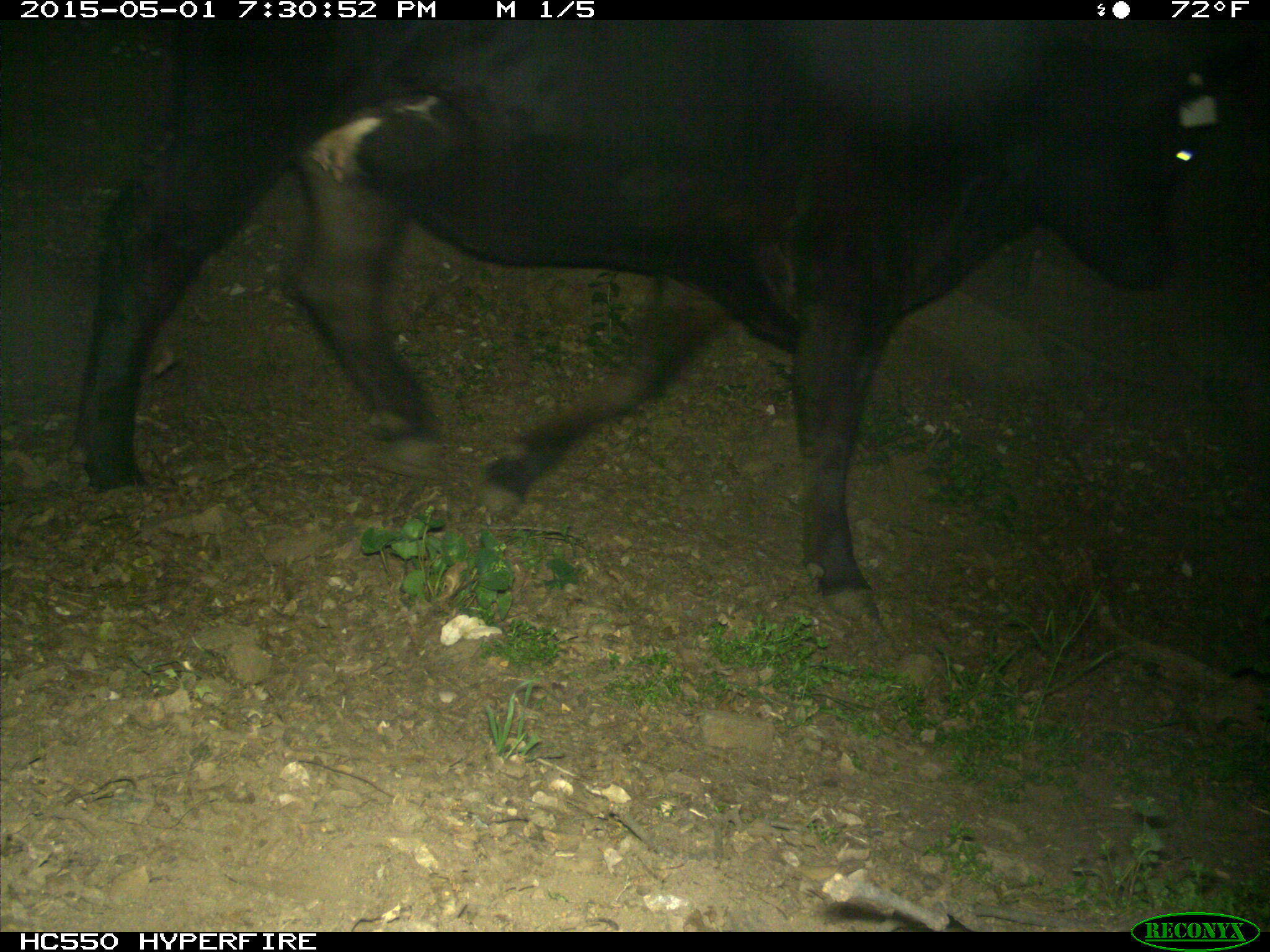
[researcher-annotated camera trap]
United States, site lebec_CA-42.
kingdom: Animalia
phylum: Chordata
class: Mammalia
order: Artiodactyla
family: Bovidae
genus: Bos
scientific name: Bos taurus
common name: domestic cow